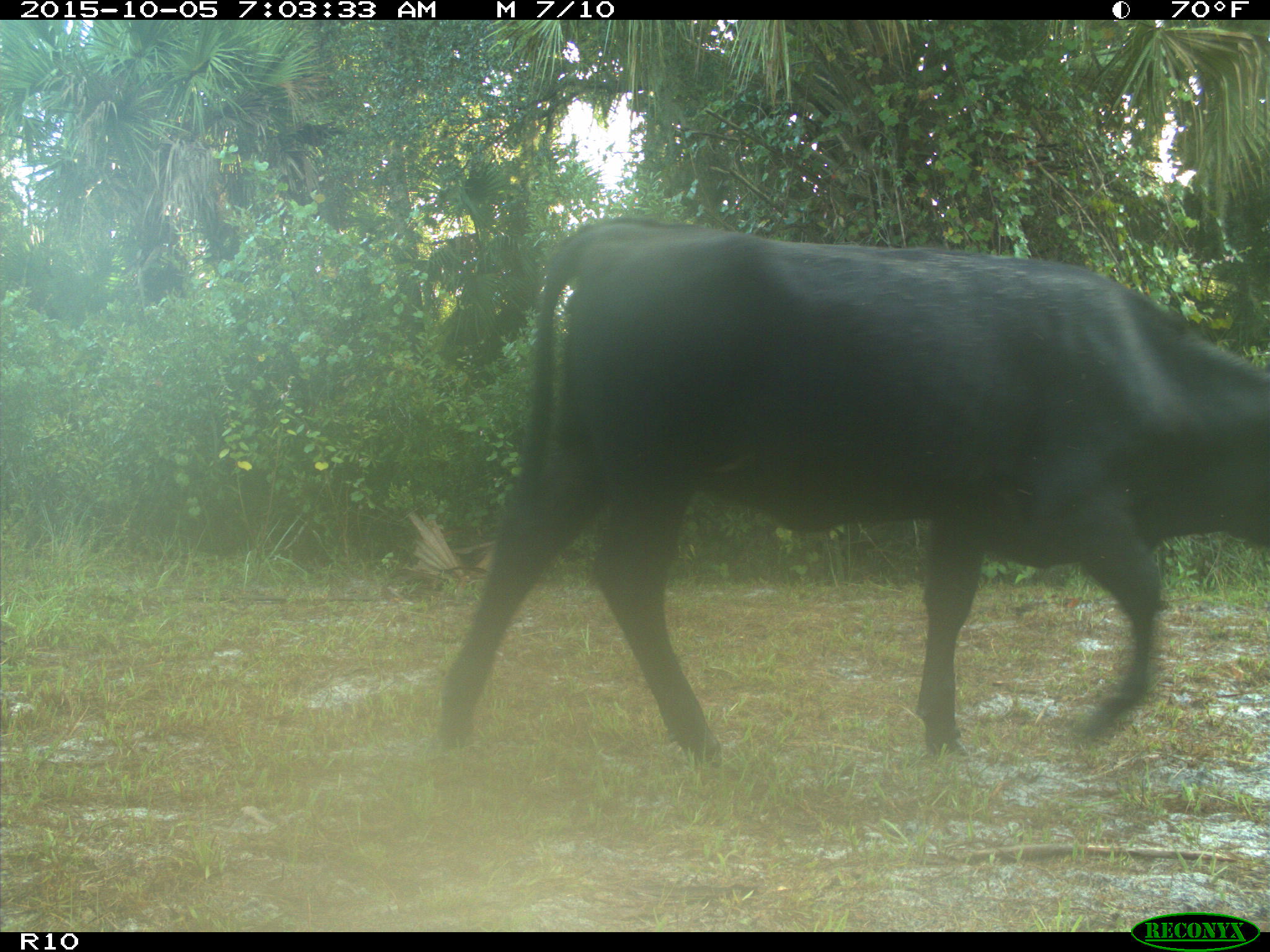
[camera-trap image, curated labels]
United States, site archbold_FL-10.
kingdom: Animalia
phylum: Chordata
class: Mammalia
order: Artiodactyla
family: Bovidae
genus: Bos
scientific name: Bos taurus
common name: domestic cow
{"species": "Bos taurus (domestic cow)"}